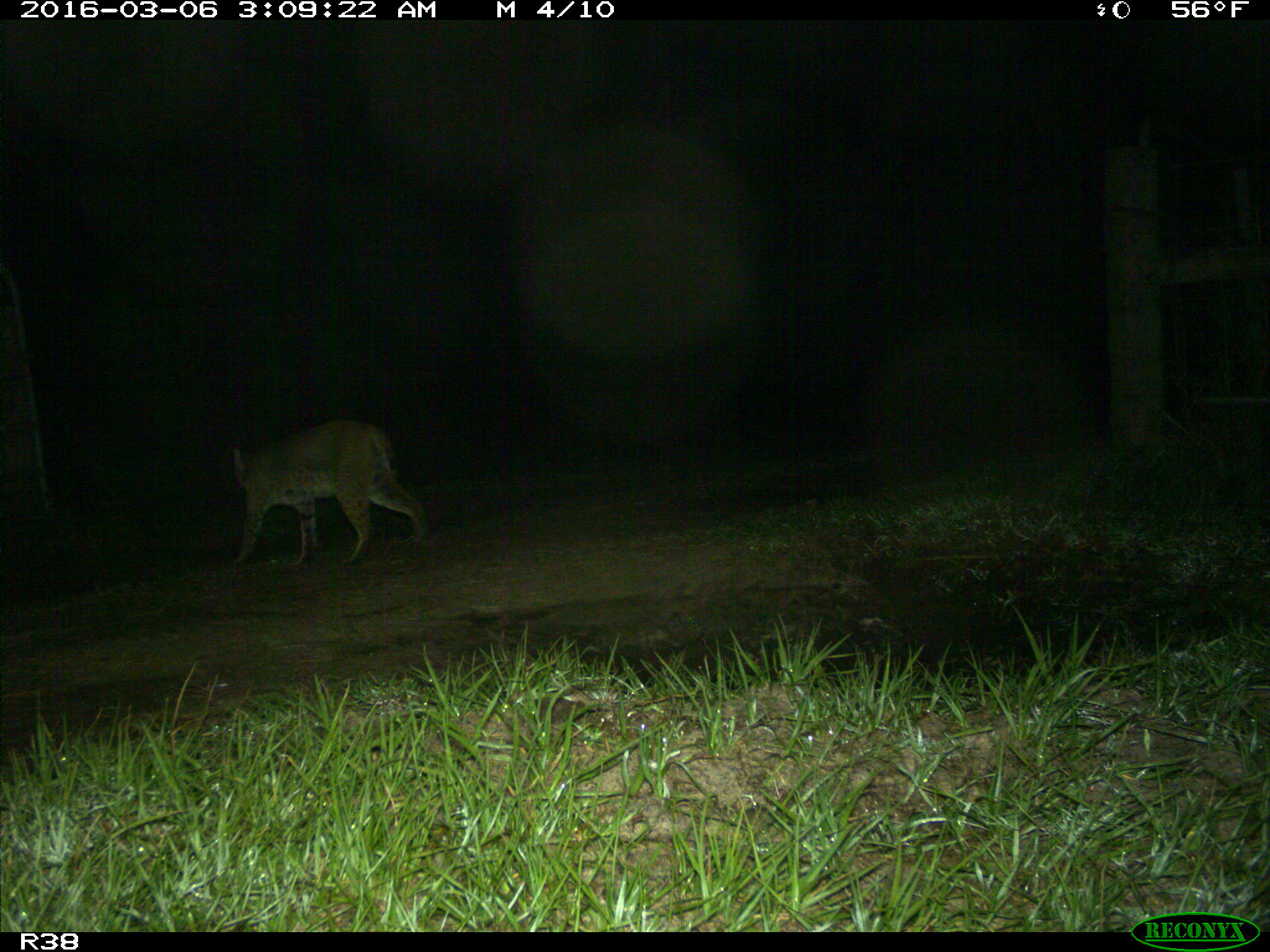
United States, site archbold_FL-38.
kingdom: Animalia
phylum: Chordata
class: Mammalia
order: Carnivora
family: Felidae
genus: Lynx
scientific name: Lynx rufus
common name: bobcat